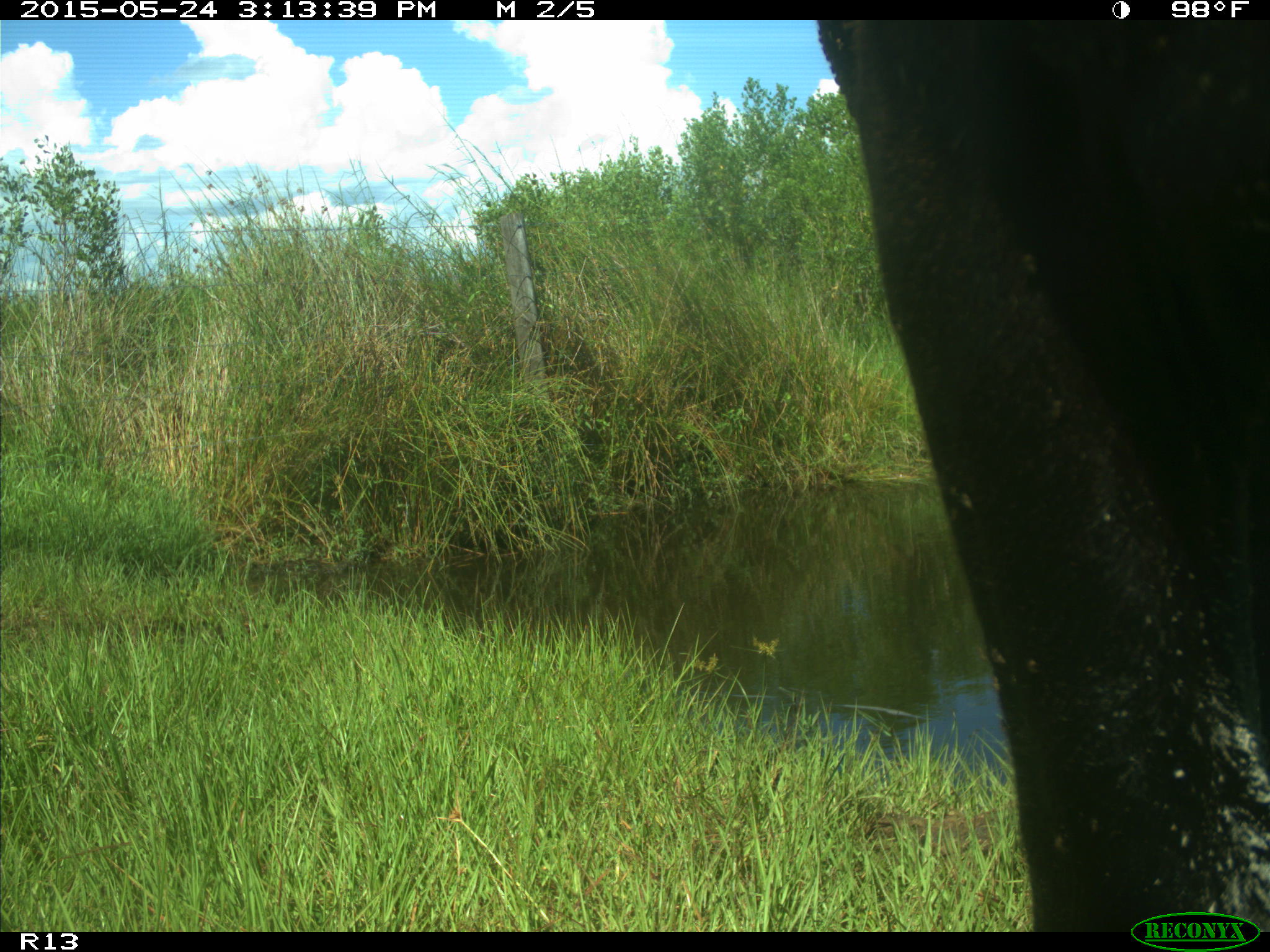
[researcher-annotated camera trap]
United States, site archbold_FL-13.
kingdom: Animalia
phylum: Chordata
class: Mammalia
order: Artiodactyla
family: Bovidae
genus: Bos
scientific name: Bos taurus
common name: domestic cow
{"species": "Bos taurus (domestic cow)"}